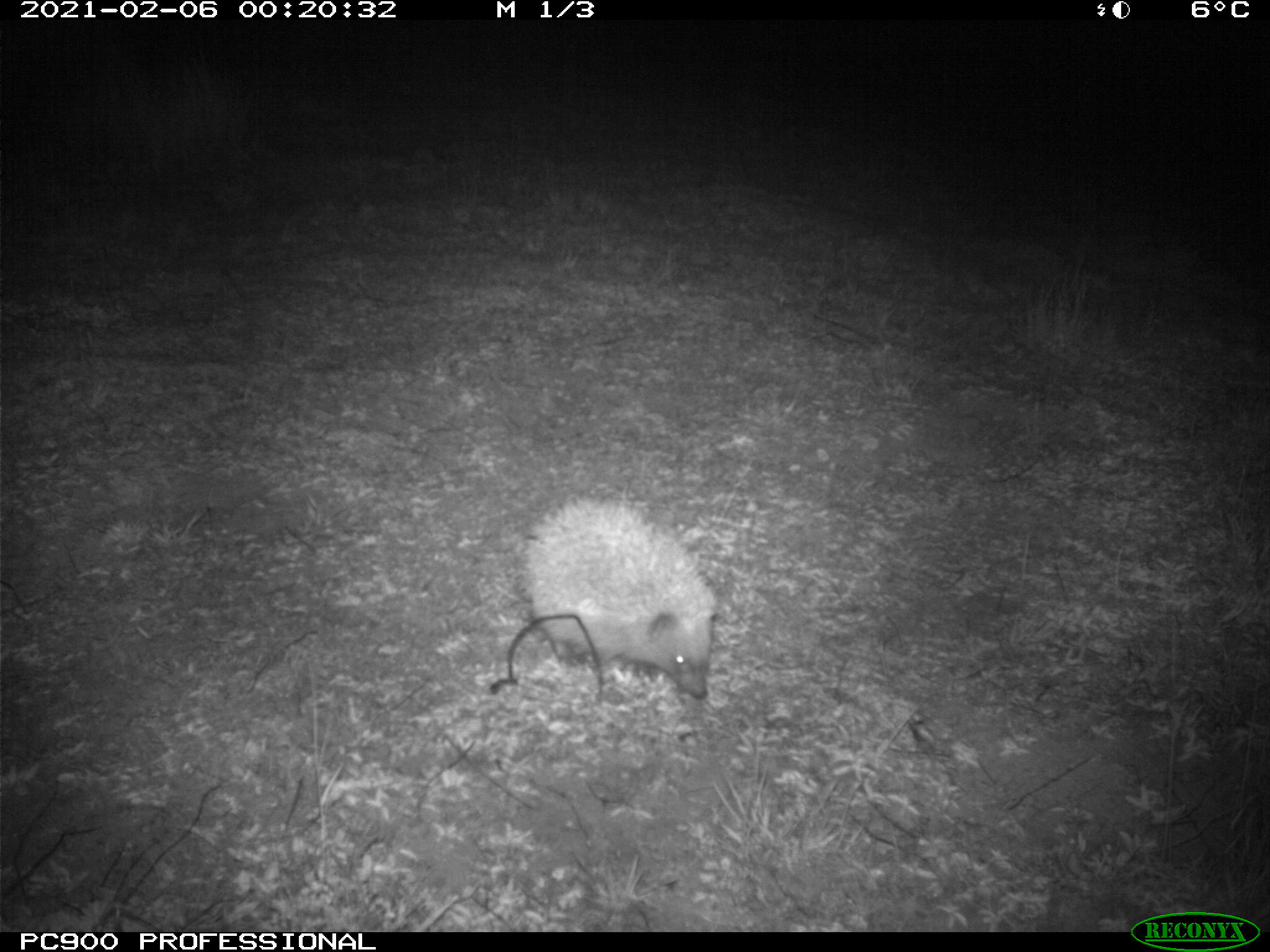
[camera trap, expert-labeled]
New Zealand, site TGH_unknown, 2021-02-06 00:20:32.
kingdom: Animalia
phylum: Chordata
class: Mammalia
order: Eulipotyphla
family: Erinaceidae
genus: Erinaceus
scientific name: Erinaceus europaeus europaeus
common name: european hedgehog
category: hedgehog